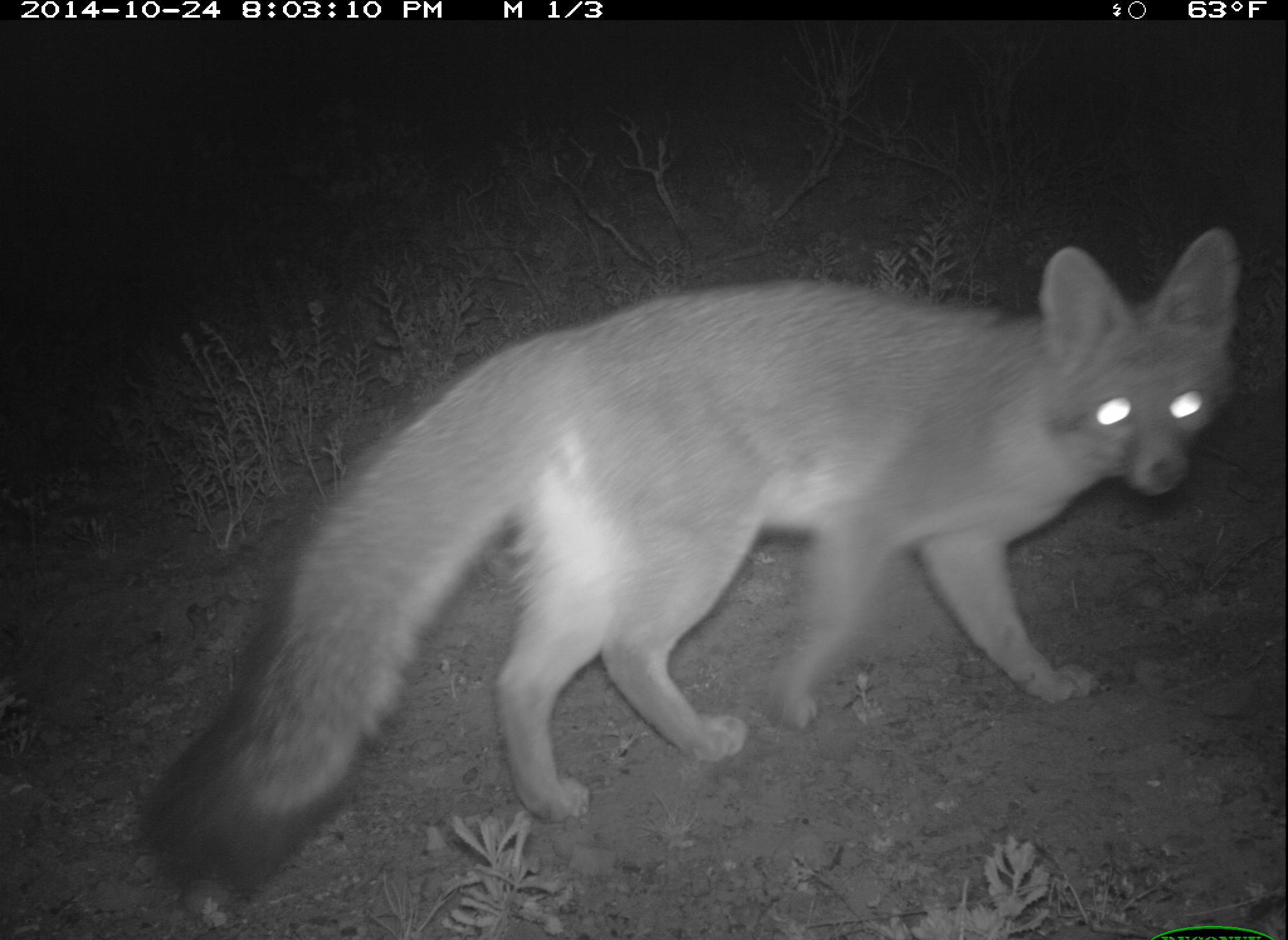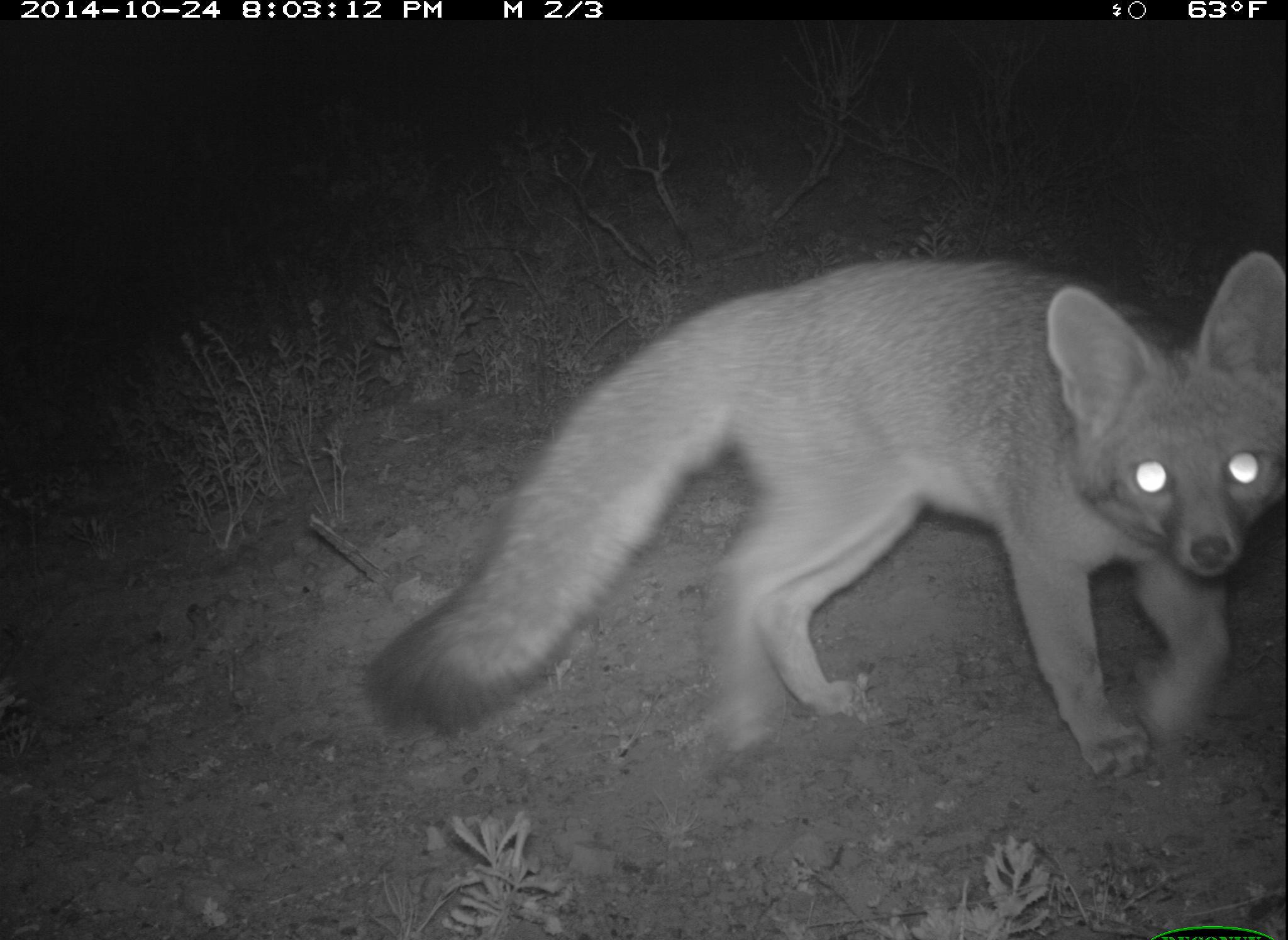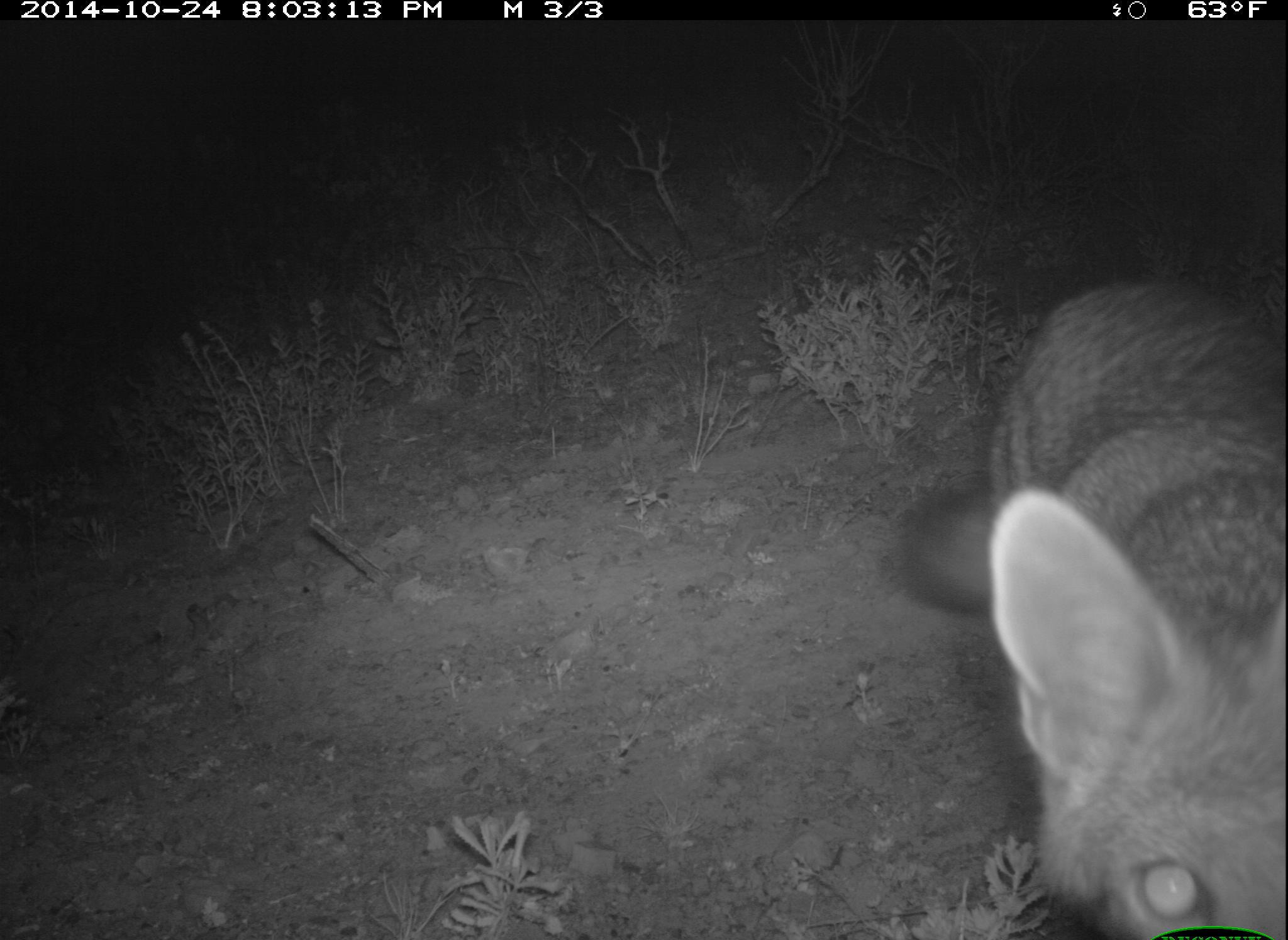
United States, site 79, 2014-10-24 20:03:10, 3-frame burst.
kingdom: Animalia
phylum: Chordata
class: Mammalia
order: Carnivora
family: Canidae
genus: Urocyon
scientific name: Urocyon cinereoargenteus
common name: gray fox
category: fox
Fox (gray fox) (Urocyon cinereoargenteus).